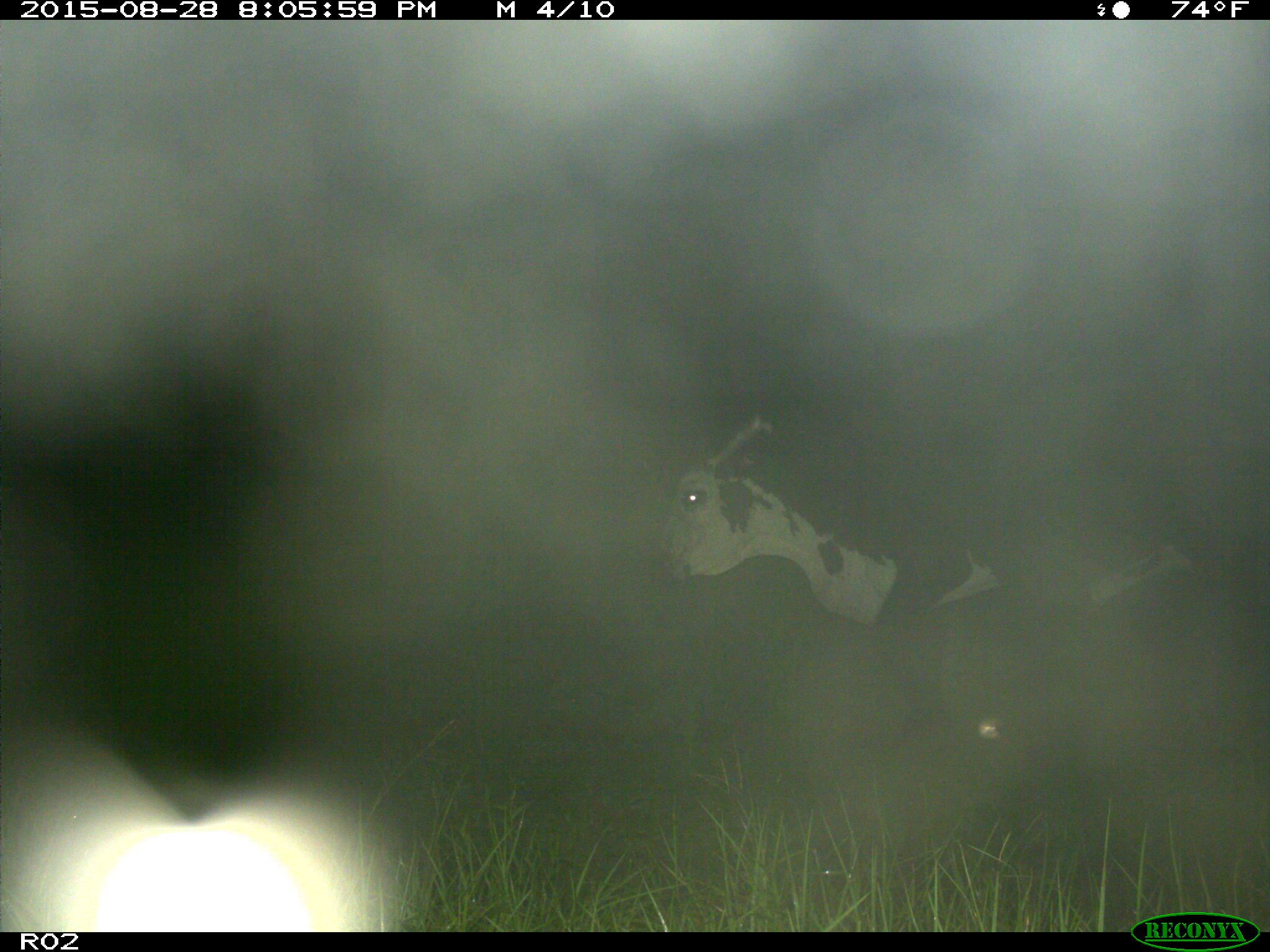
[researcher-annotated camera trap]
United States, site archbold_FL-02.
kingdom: Animalia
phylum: Chordata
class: Mammalia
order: Artiodactyla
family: Bovidae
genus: Bos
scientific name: Bos taurus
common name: domestic cow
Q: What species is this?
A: Bos taurus (domestic cow).